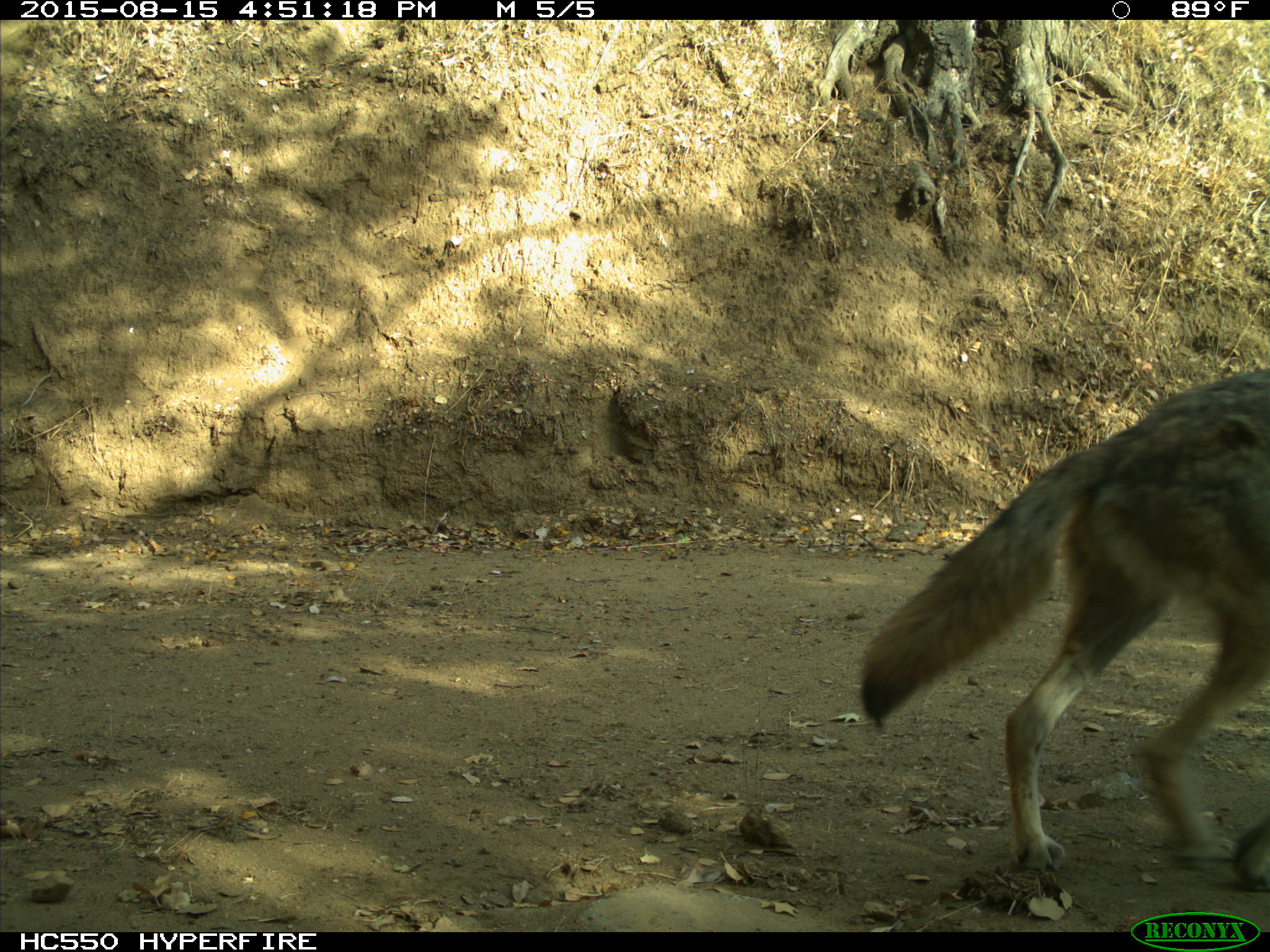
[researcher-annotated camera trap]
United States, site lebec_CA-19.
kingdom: Animalia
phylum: Chordata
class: Mammalia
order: Carnivora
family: Canidae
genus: Canis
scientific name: Canis latrans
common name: coyote